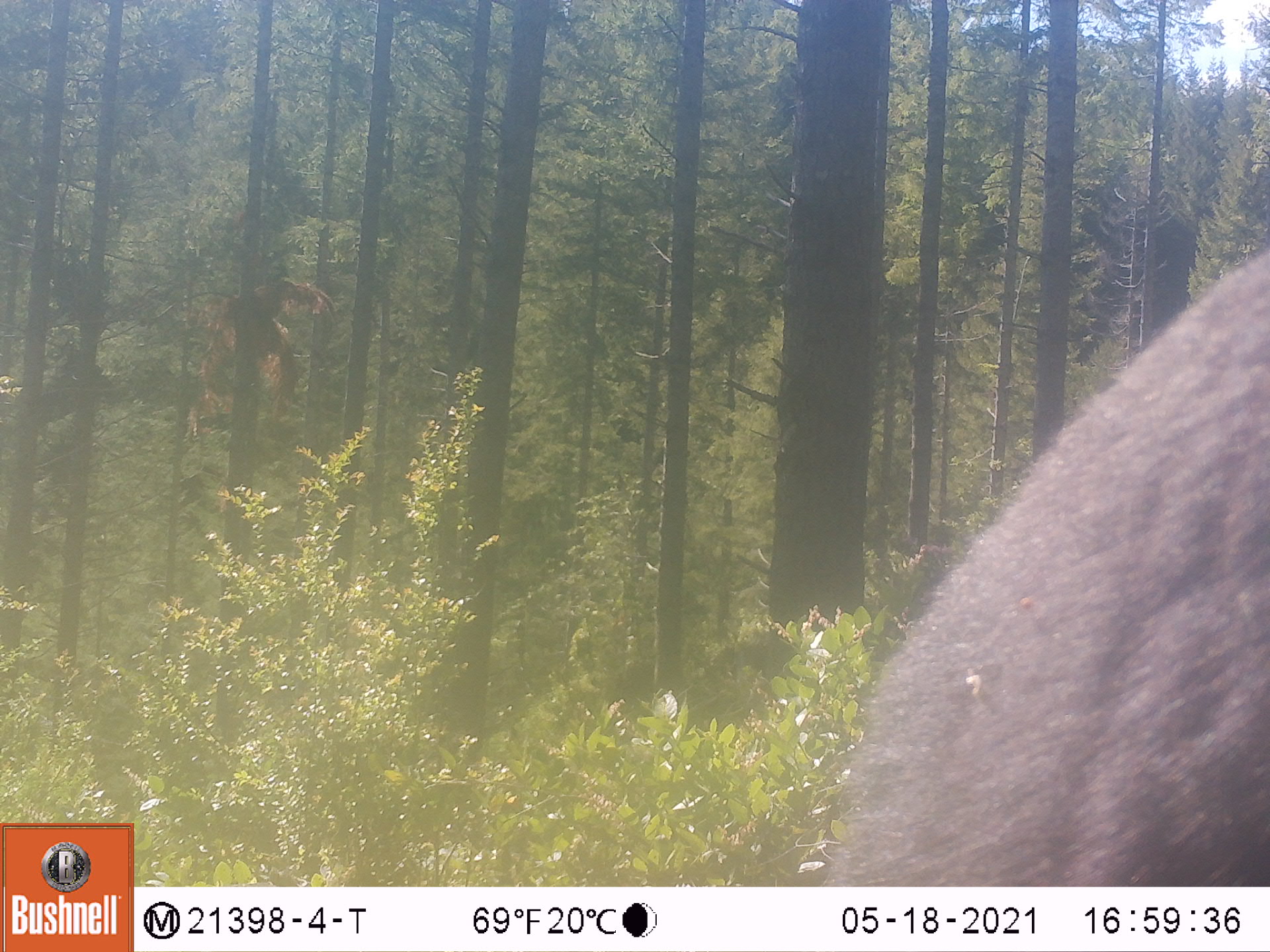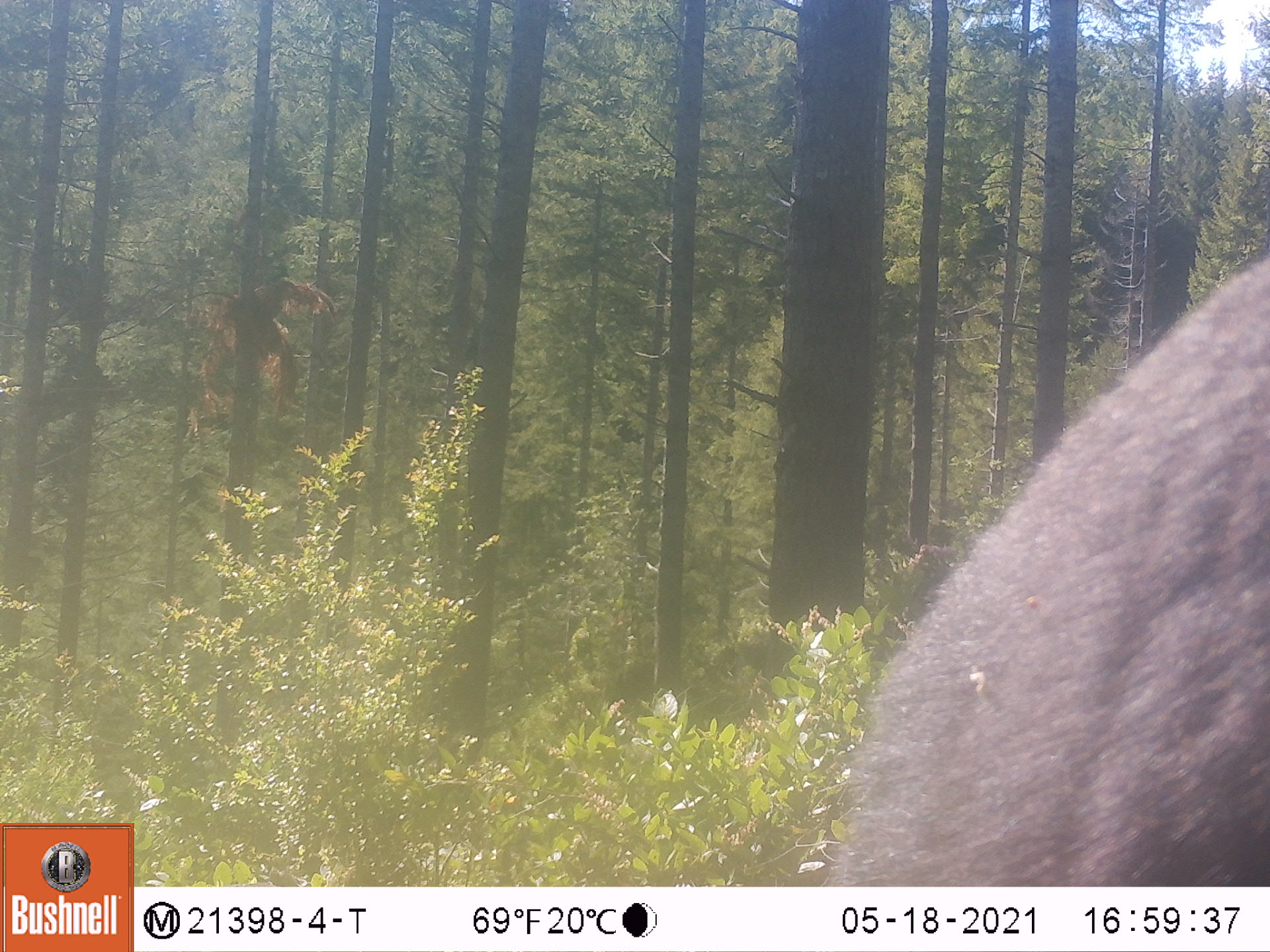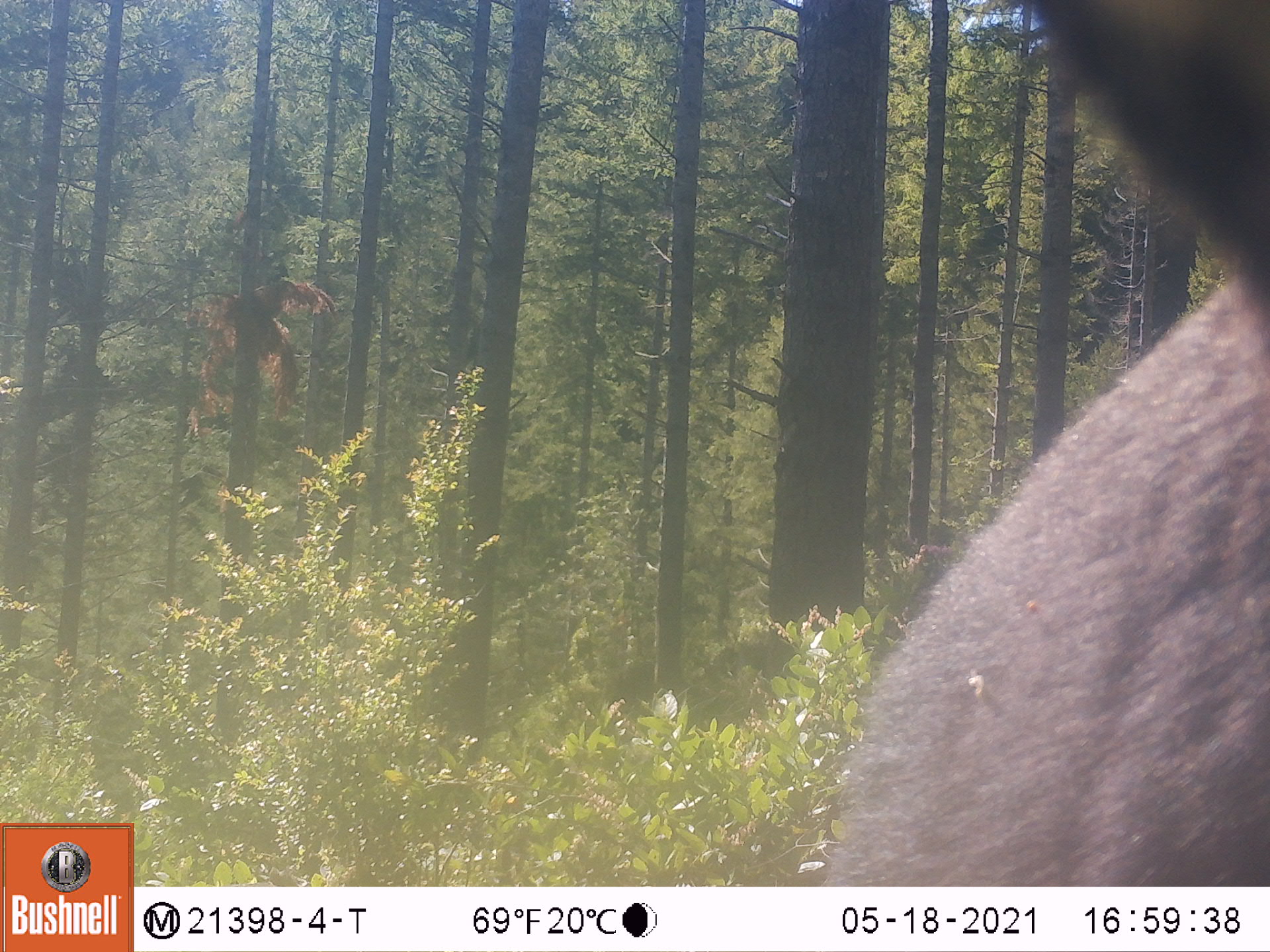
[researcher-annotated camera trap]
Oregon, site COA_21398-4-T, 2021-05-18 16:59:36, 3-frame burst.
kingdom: Animalia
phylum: Chordata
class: Mammalia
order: Carnivora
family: Ursidae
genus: Ursus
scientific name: Ursus americanus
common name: american black bear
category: black bear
Black bear (american black bear) (Ursus americanus).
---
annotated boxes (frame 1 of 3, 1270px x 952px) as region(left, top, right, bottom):
black bear: region(806, 238, 1264, 883)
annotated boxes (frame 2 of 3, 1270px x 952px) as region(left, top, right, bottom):
black bear: region(824, 243, 1264, 881)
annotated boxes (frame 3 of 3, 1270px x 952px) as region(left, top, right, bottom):
black bear: region(809, 5, 1258, 882)